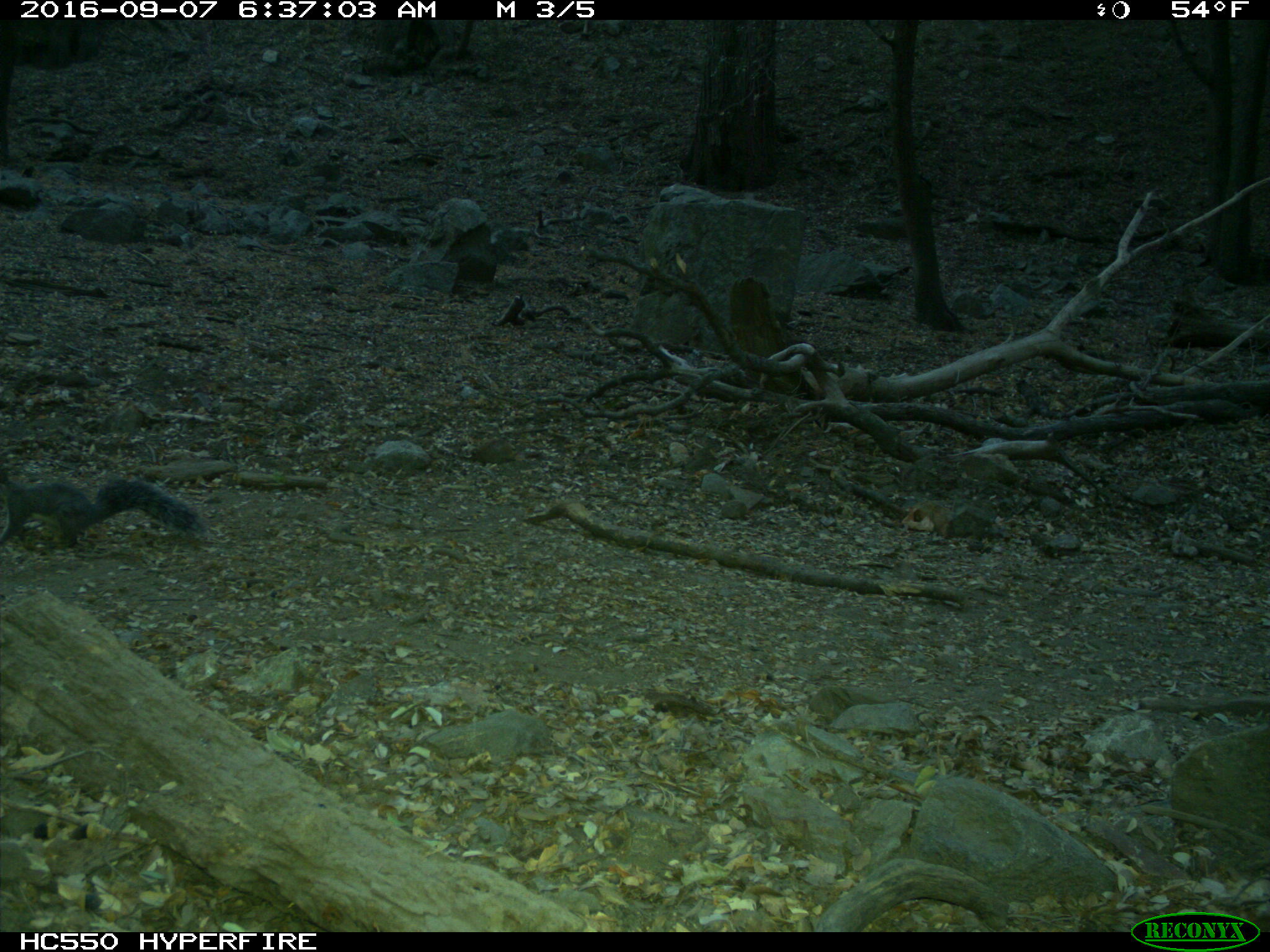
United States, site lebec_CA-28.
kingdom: Animalia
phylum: Chordata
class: Mammalia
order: Rodentia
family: Sciuridae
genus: Sciurus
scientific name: Sciurus carolinensis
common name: eastern gray squirrel